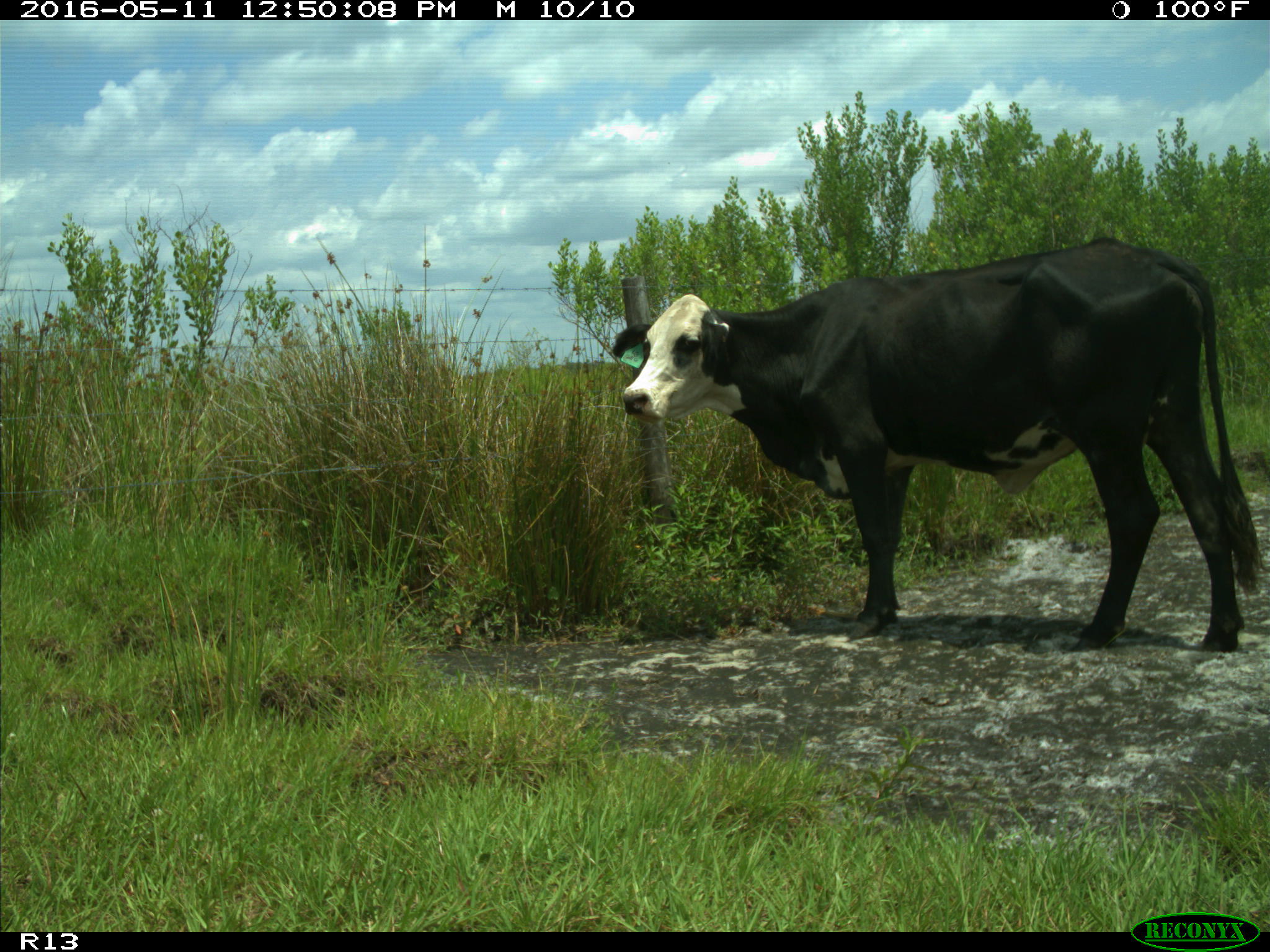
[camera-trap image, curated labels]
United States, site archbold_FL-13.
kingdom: Animalia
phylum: Chordata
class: Mammalia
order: Artiodactyla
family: Bovidae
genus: Bos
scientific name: Bos taurus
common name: domestic cow